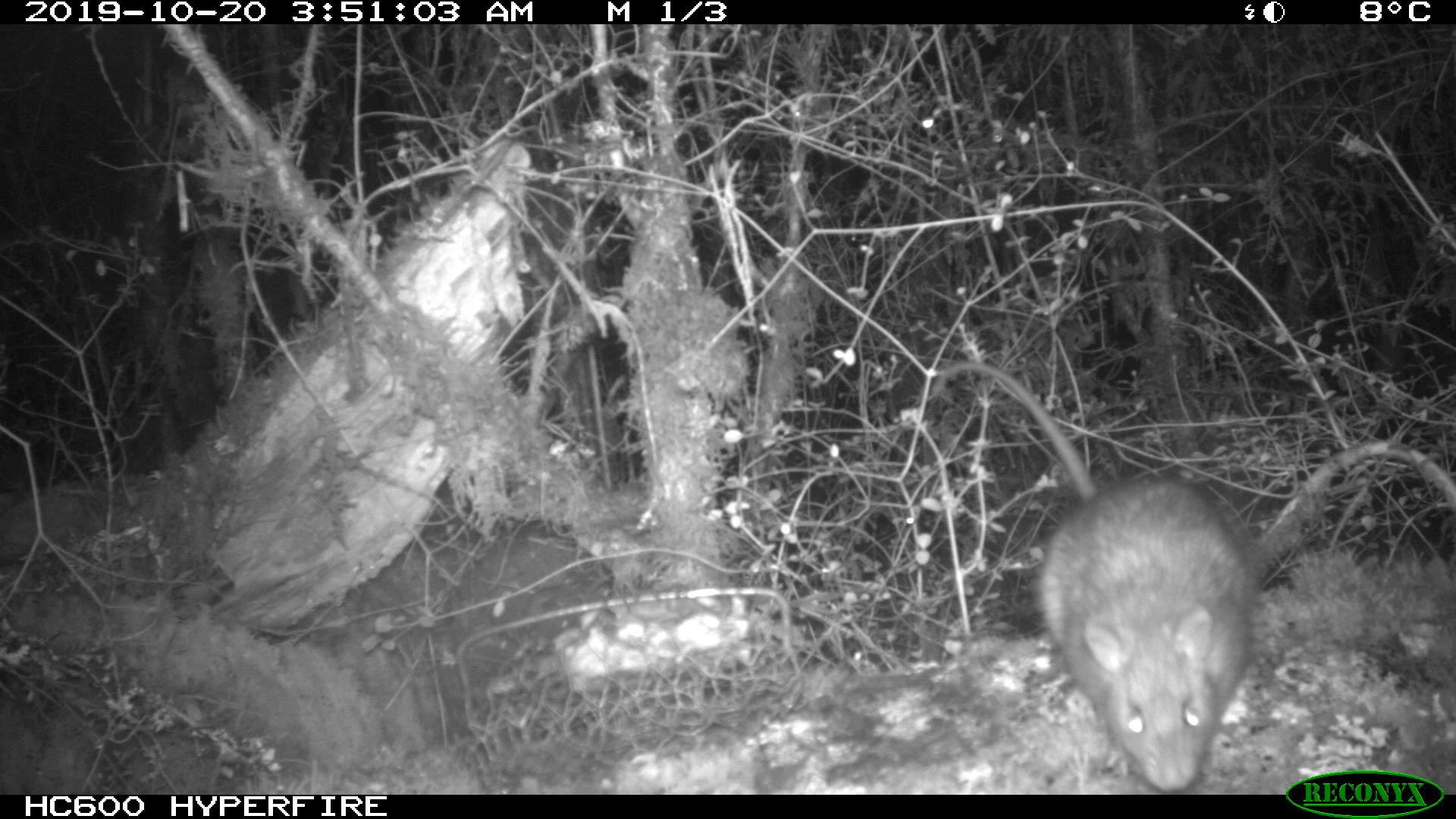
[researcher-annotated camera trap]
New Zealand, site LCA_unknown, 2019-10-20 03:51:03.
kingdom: Animalia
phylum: Chordata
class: Mammalia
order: Rodentia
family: Muridae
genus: Rattus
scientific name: Rattus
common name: rat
Rat (Rattus).